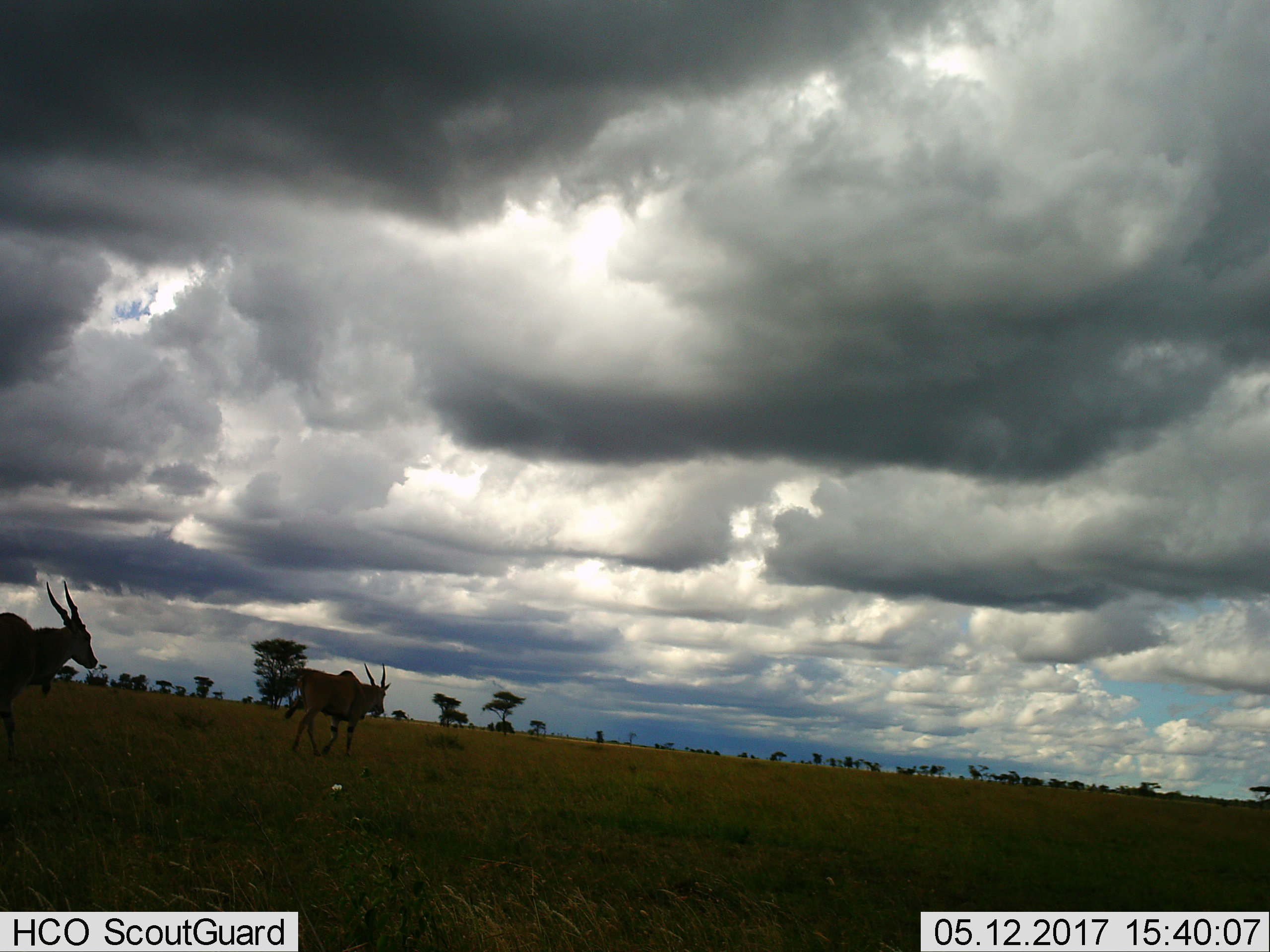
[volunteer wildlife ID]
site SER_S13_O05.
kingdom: Animalia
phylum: Chordata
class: Mammalia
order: Artiodactyla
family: Bovidae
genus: Tragelaphus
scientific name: Tragelaphus oryx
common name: eland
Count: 2.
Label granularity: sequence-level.